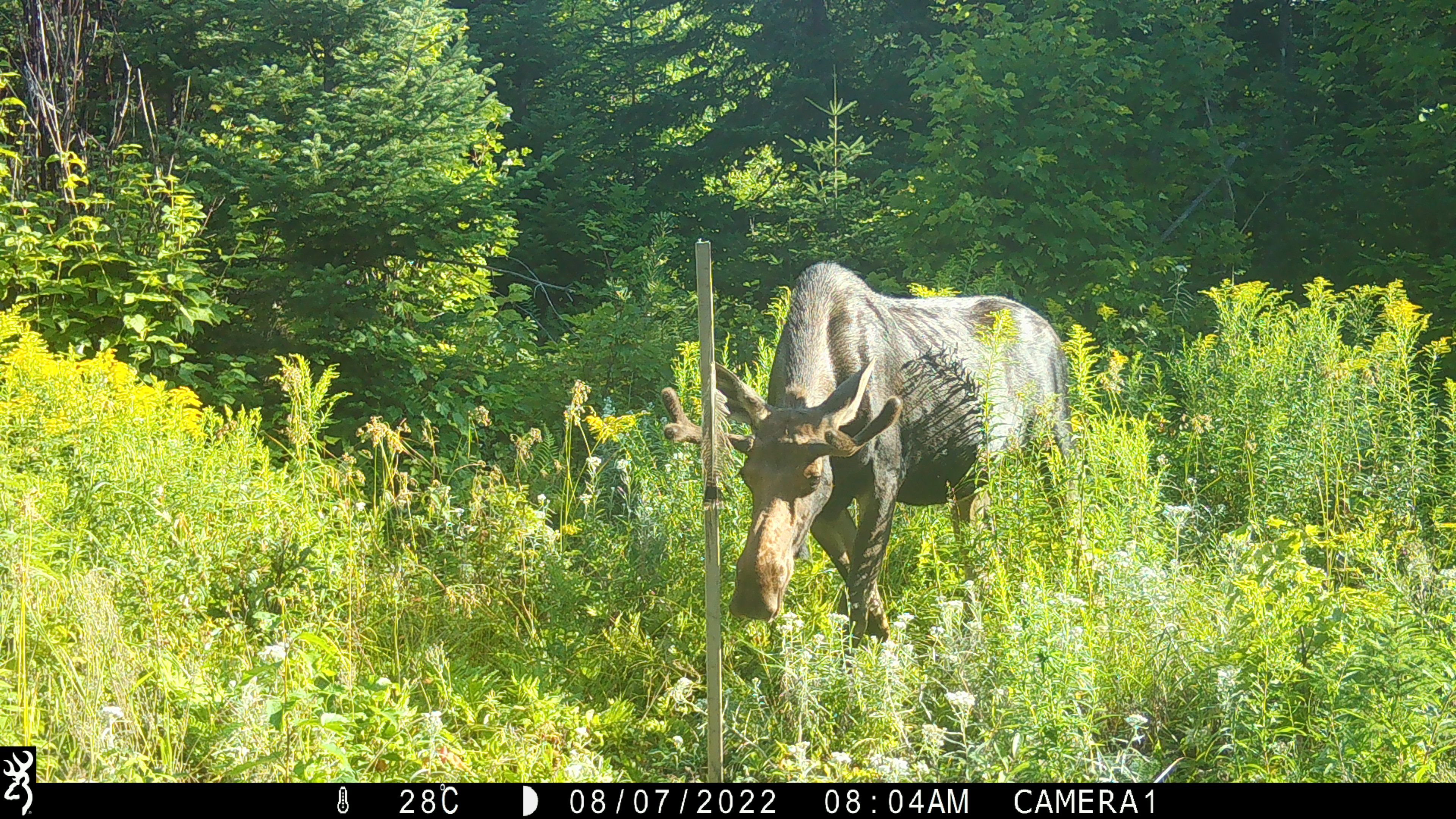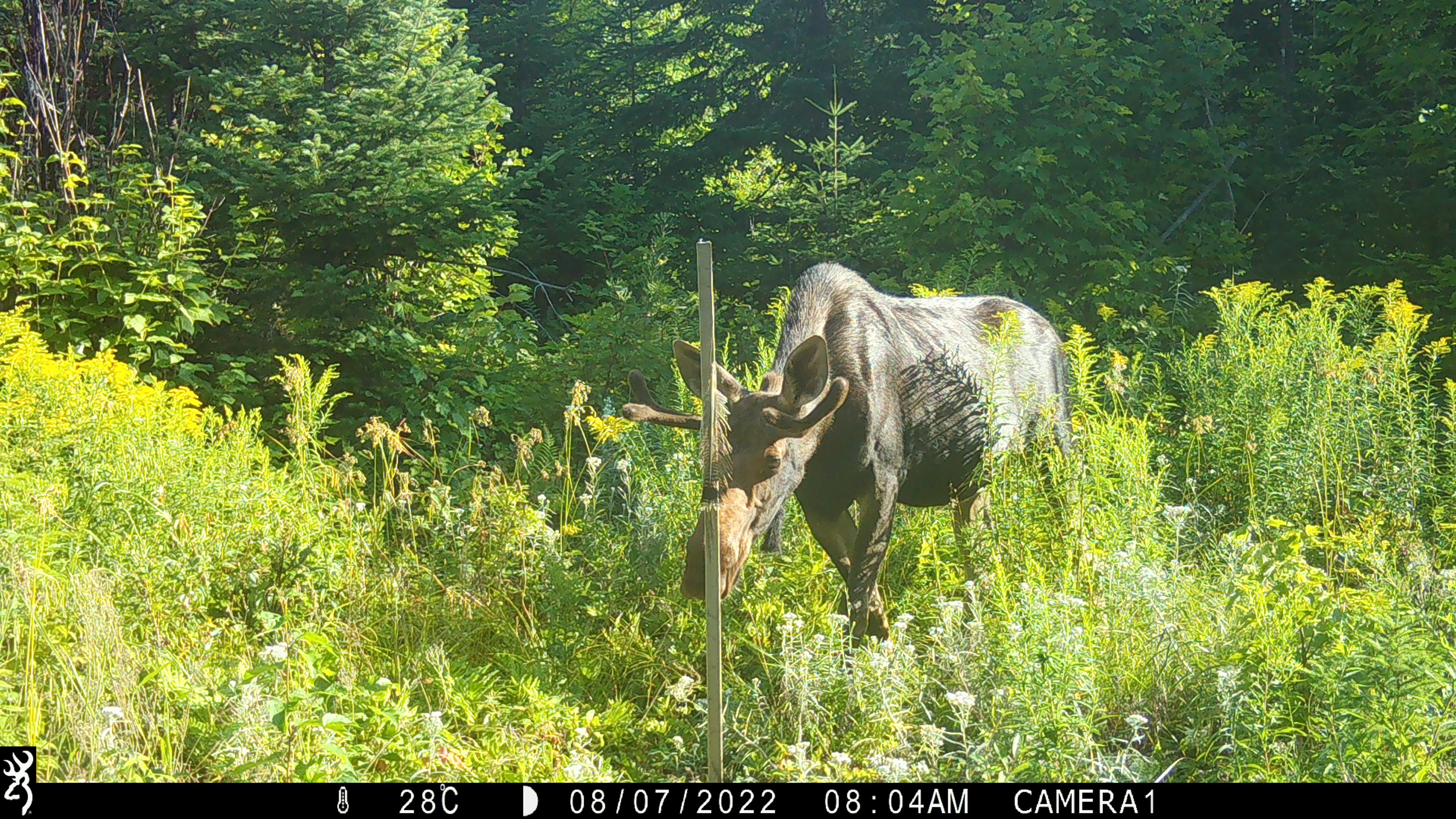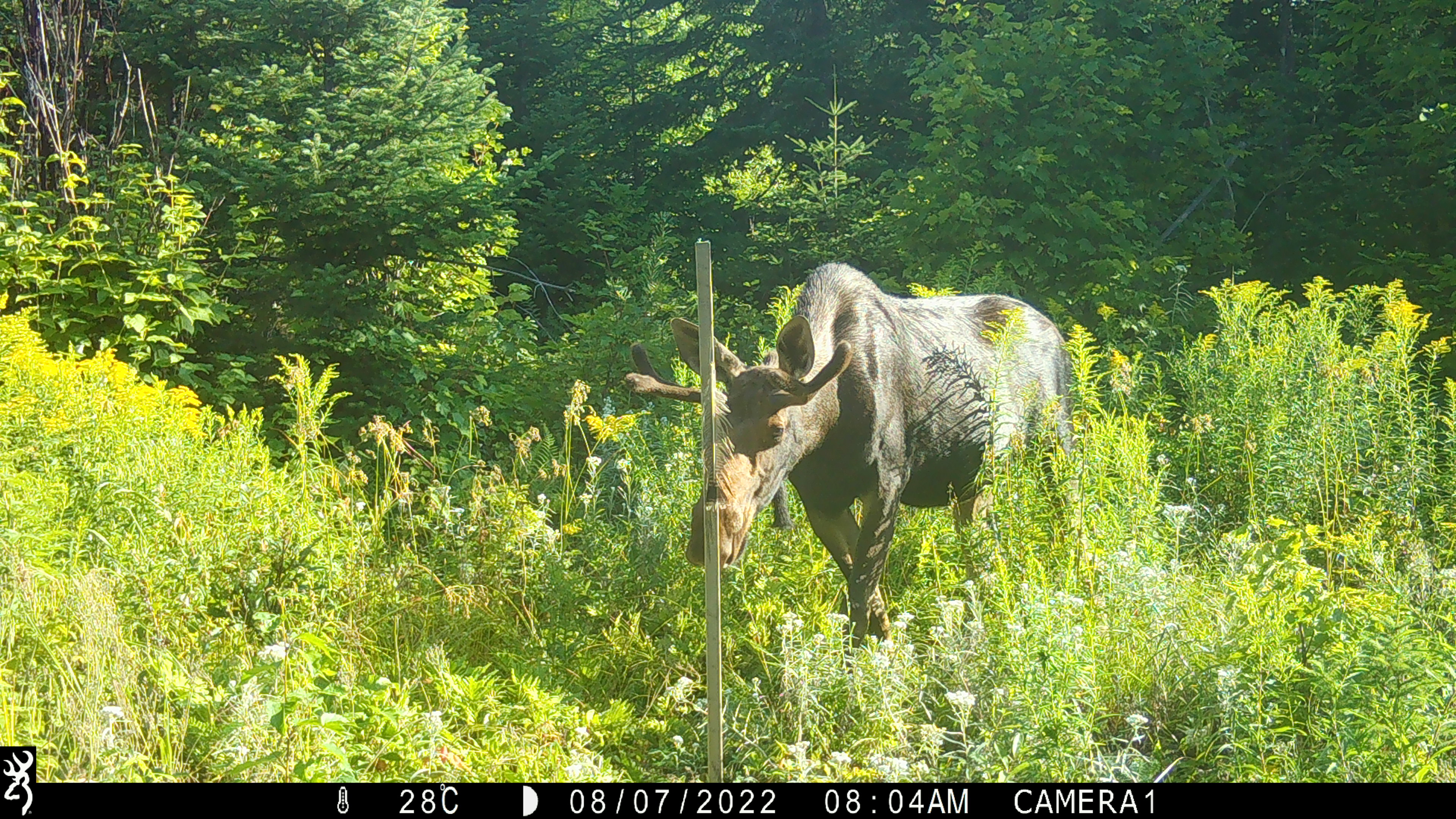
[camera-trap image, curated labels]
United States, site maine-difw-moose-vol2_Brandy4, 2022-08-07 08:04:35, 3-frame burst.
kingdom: Animalia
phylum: Chordata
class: Mammalia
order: Artiodactyla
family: Cervidae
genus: Alces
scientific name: Alces alces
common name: moose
Moose (Alces alces).